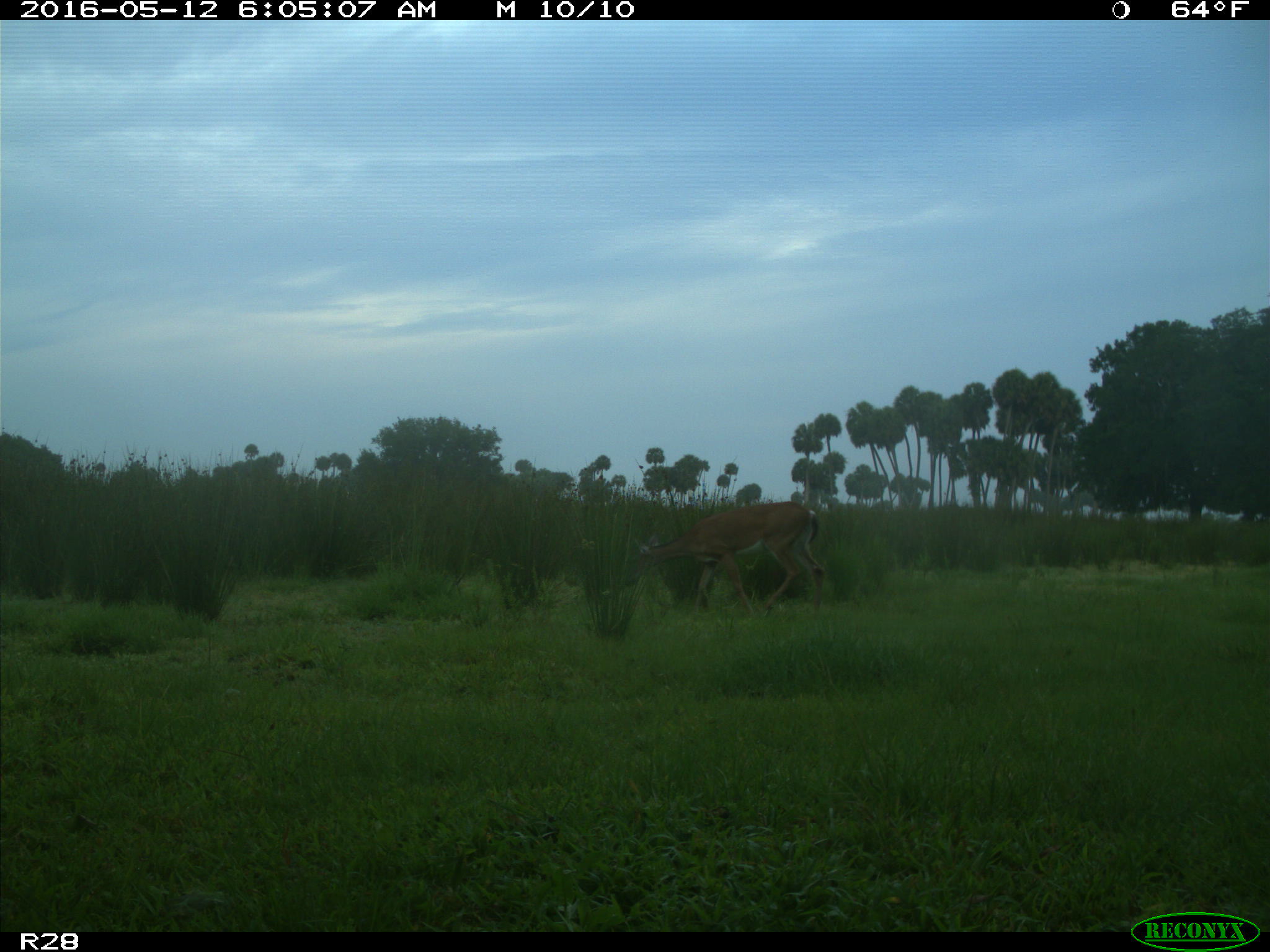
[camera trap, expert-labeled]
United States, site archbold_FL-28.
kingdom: Animalia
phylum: Chordata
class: Mammalia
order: Artiodactyla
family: Cervidae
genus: Odocoileus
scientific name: Odocoileus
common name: deer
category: unidentified deer